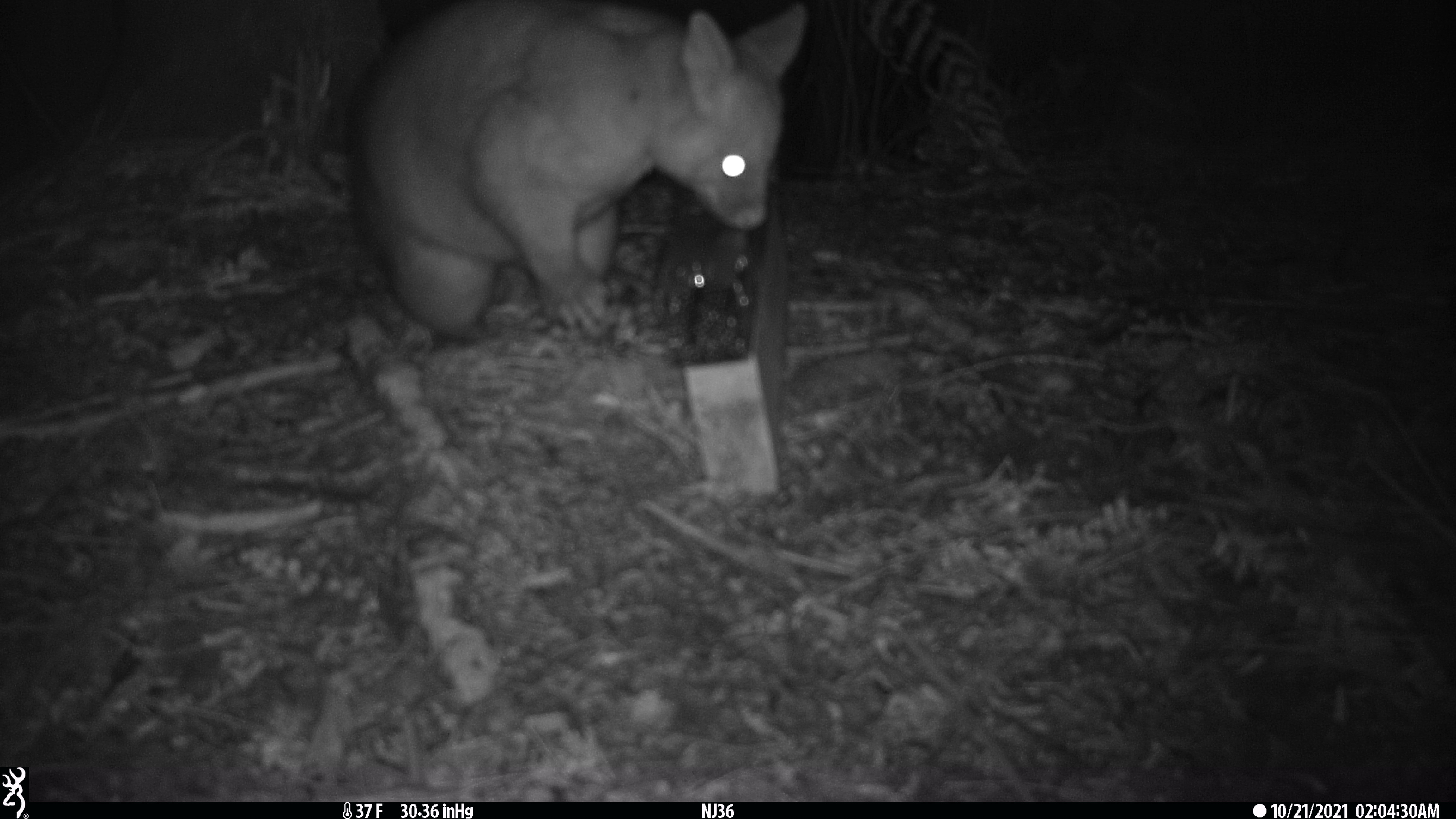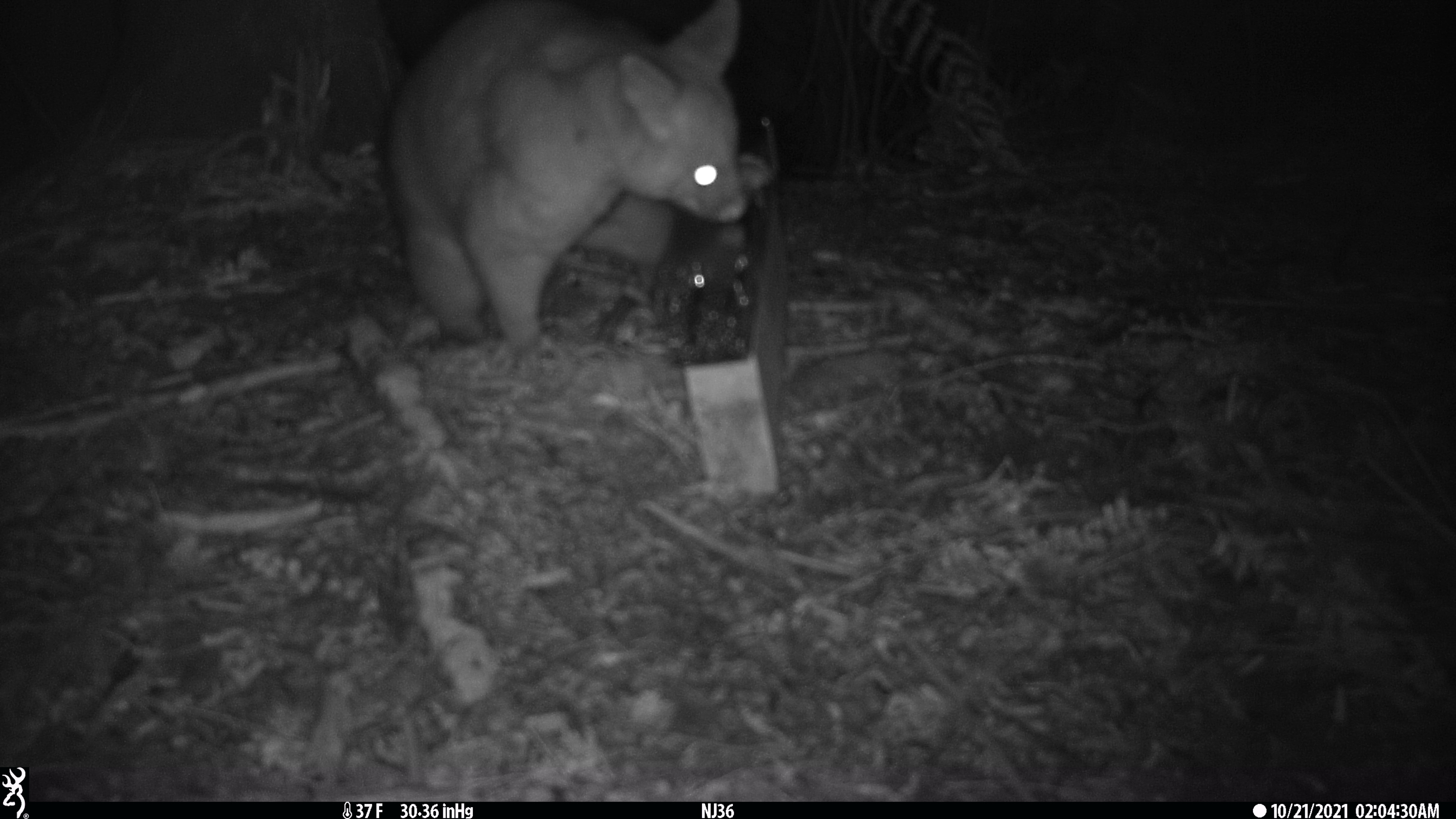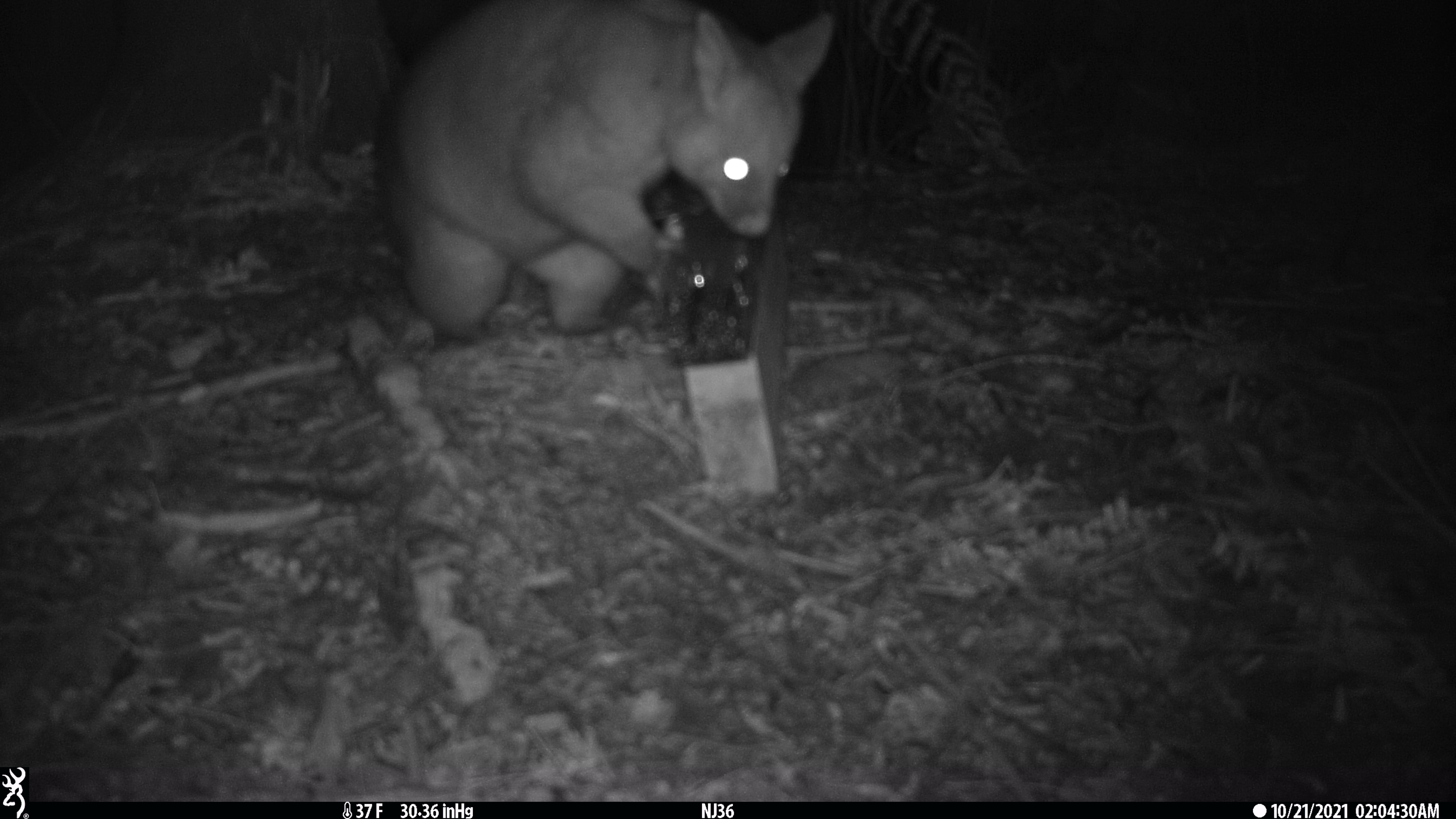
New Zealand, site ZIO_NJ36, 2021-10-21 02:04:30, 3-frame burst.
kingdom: Animalia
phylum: Chordata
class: Mammalia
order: Diprotodontia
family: Phalangeridae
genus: Trichosurus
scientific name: Trichosurus vulpecula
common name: common brushtail possum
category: possum